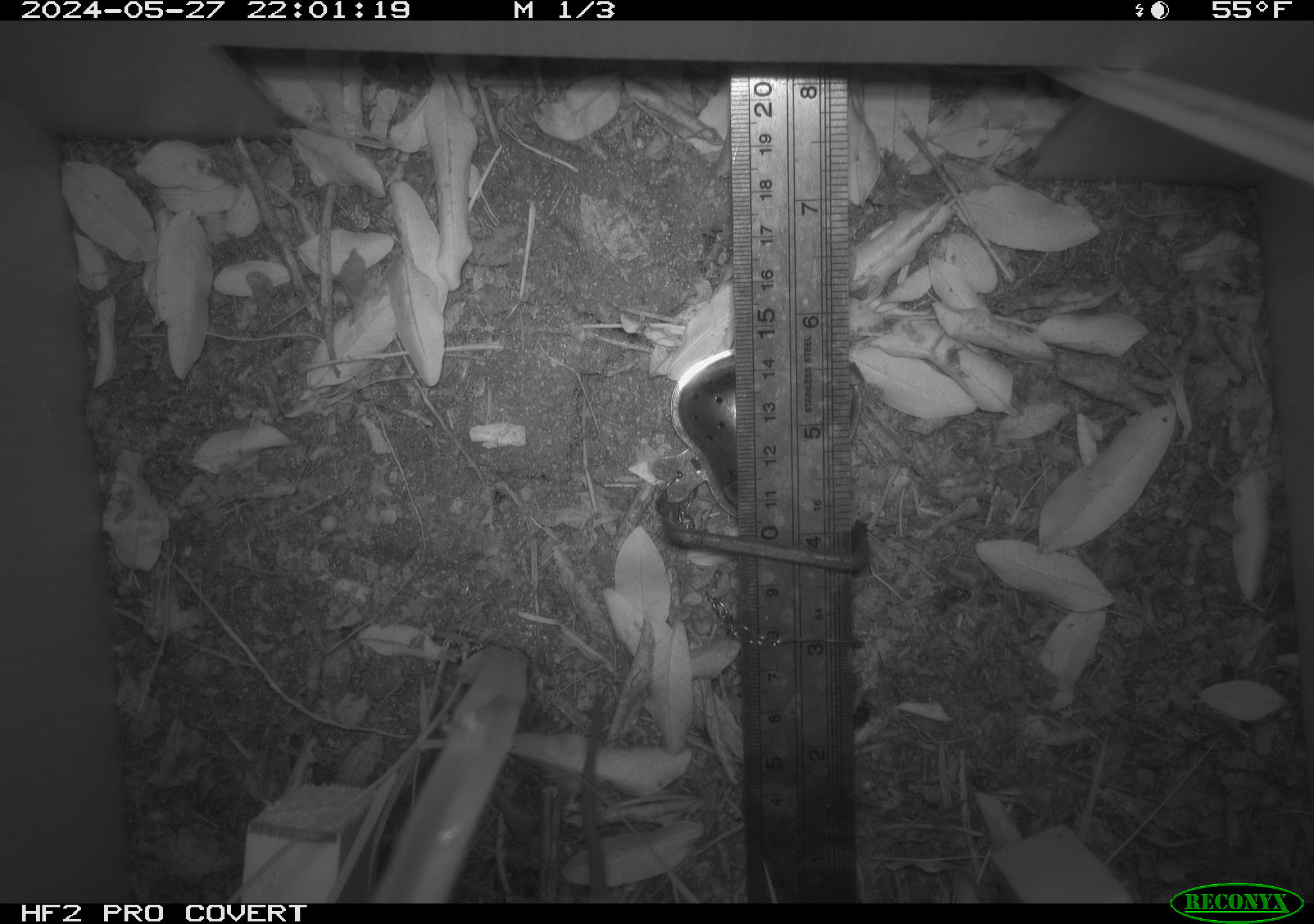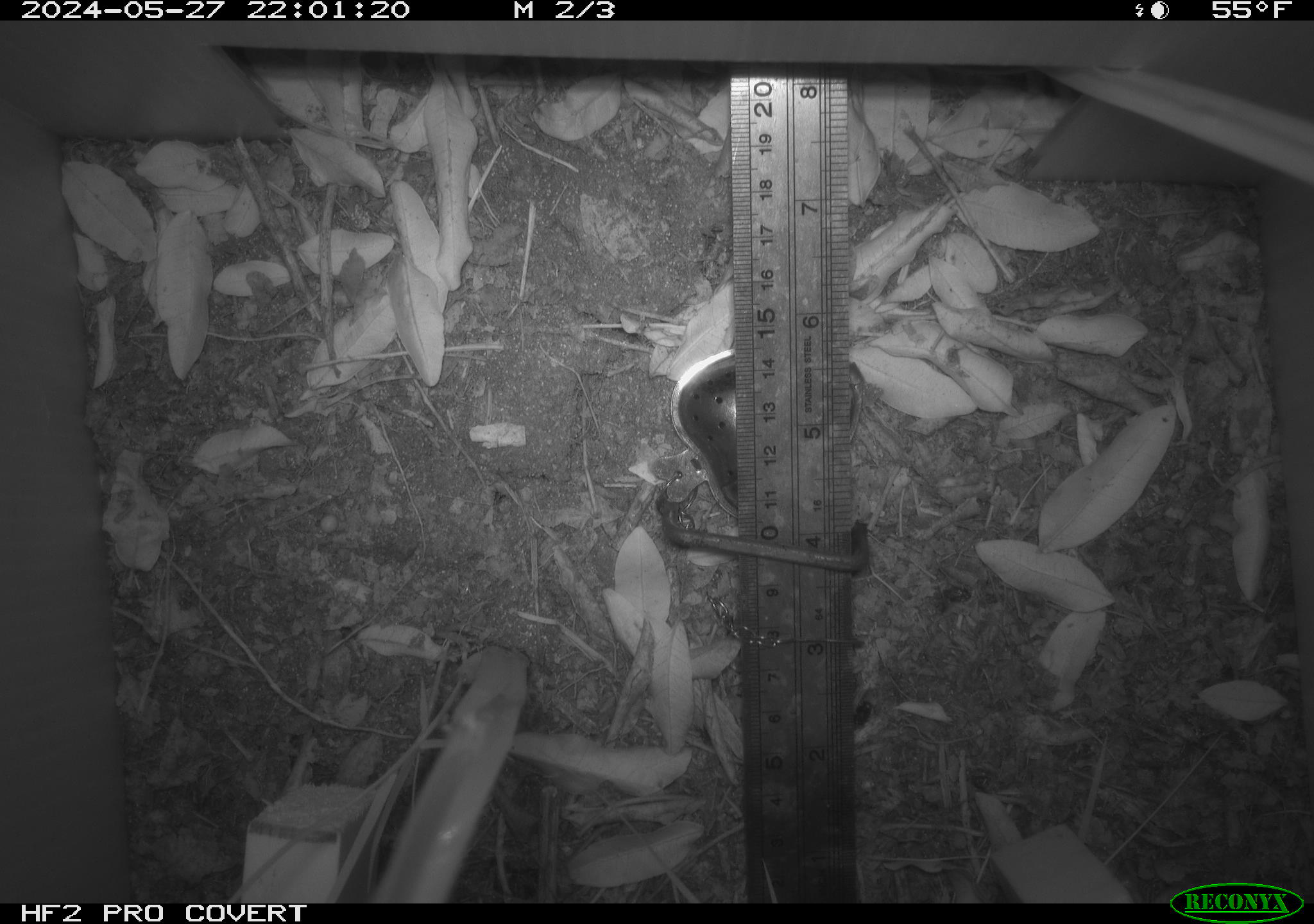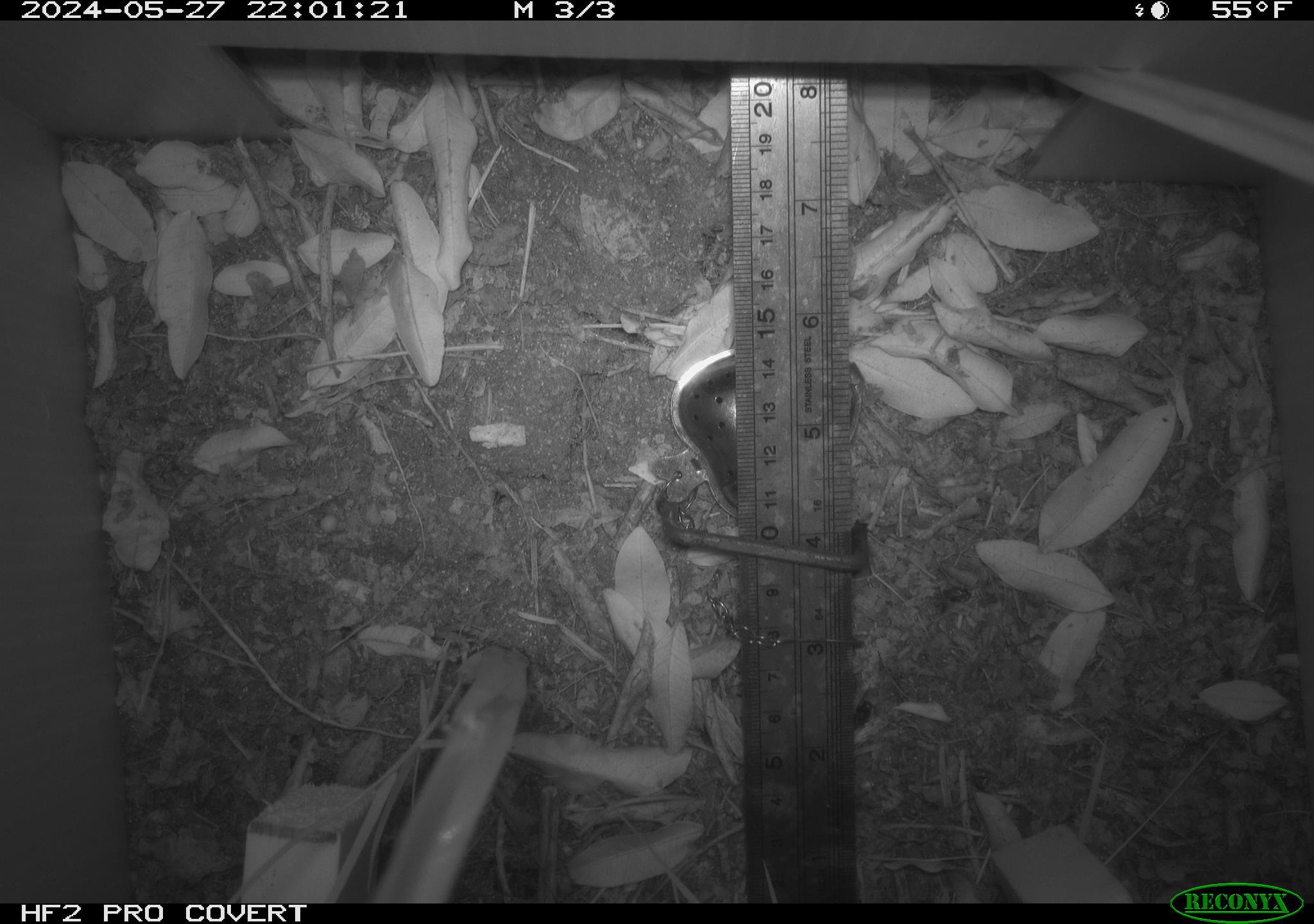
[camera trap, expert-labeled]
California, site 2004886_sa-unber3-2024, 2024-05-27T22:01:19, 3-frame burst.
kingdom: Animalia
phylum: Chordata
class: Mammalia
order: Rodentia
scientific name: Rodentia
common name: rodent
Rodent (Rodentia).